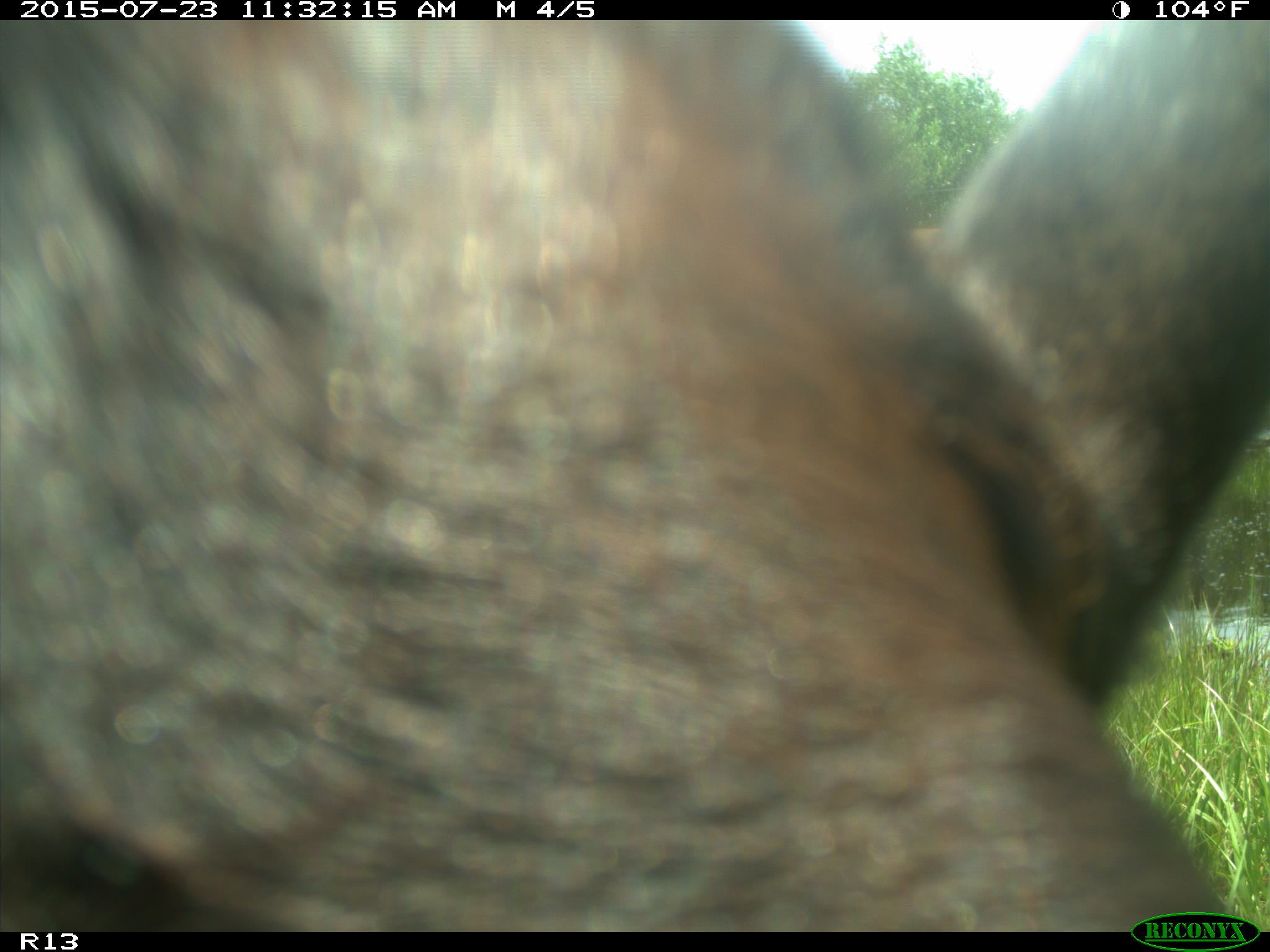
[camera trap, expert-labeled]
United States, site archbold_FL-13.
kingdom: Animalia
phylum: Chordata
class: Mammalia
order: Artiodactyla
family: Bovidae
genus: Bos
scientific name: Bos taurus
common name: domestic cow